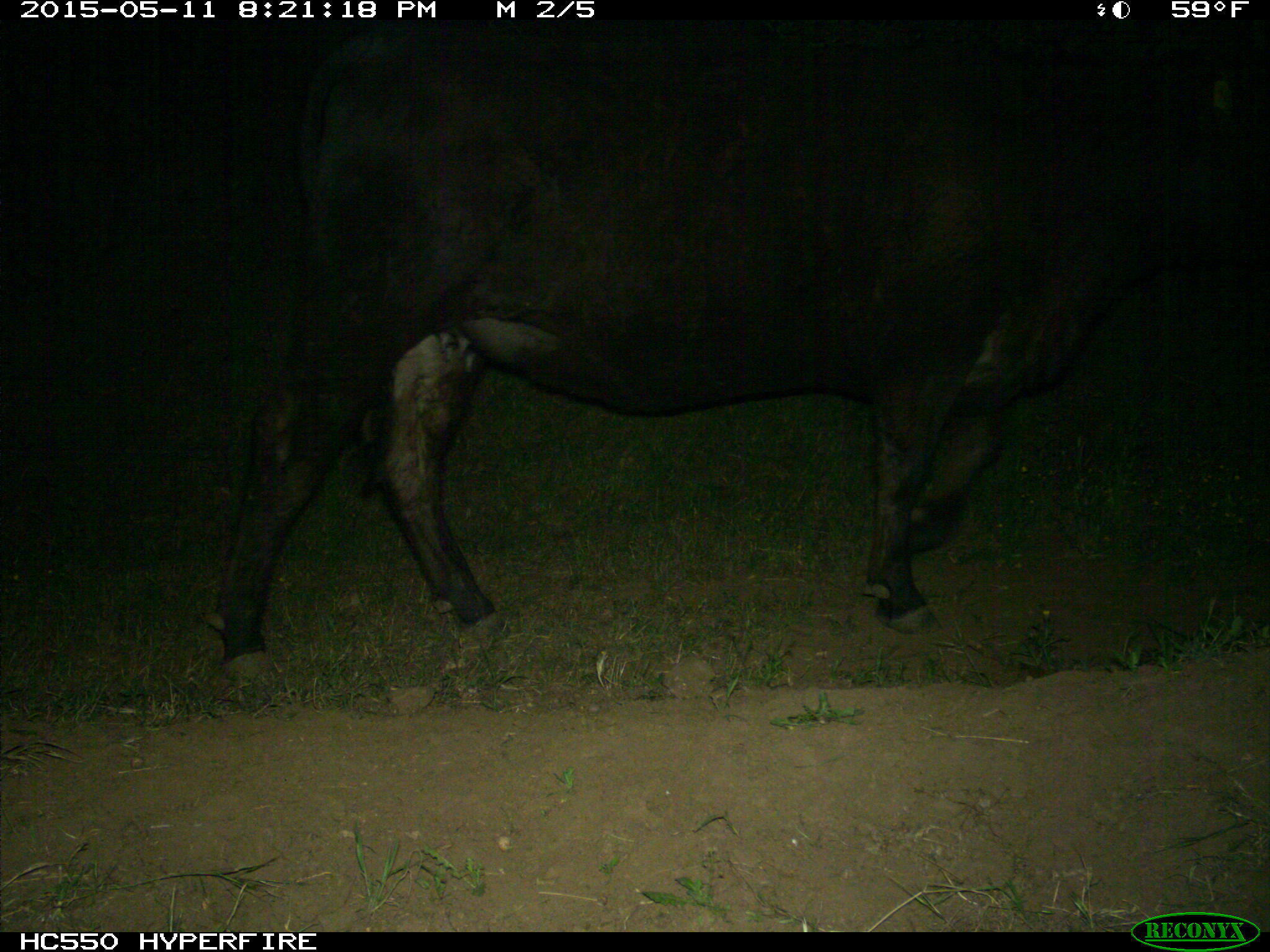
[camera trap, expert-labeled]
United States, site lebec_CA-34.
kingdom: Animalia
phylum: Chordata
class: Mammalia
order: Artiodactyla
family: Bovidae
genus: Bos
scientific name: Bos taurus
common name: domestic cow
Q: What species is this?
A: Bos taurus (domestic cow).